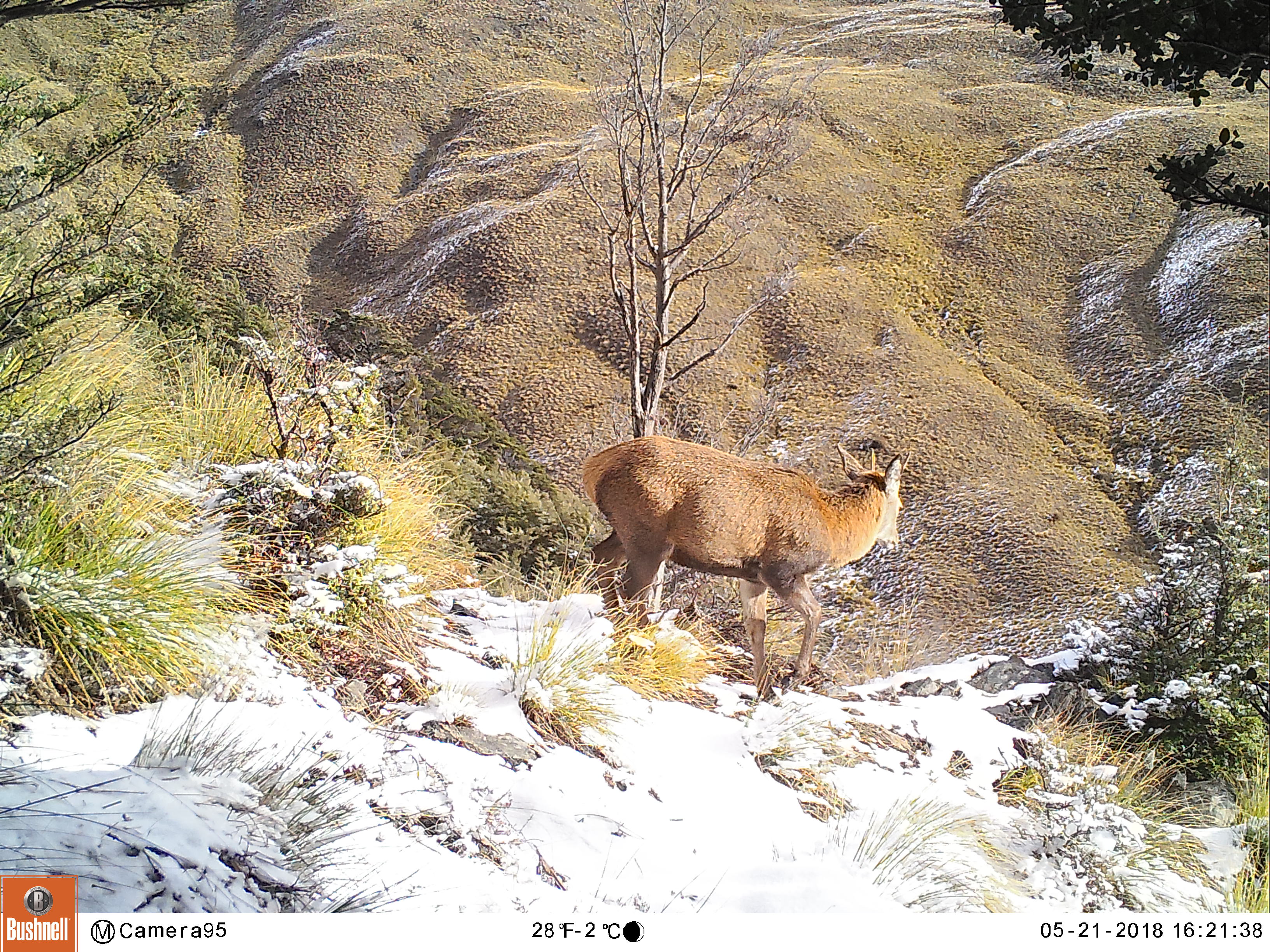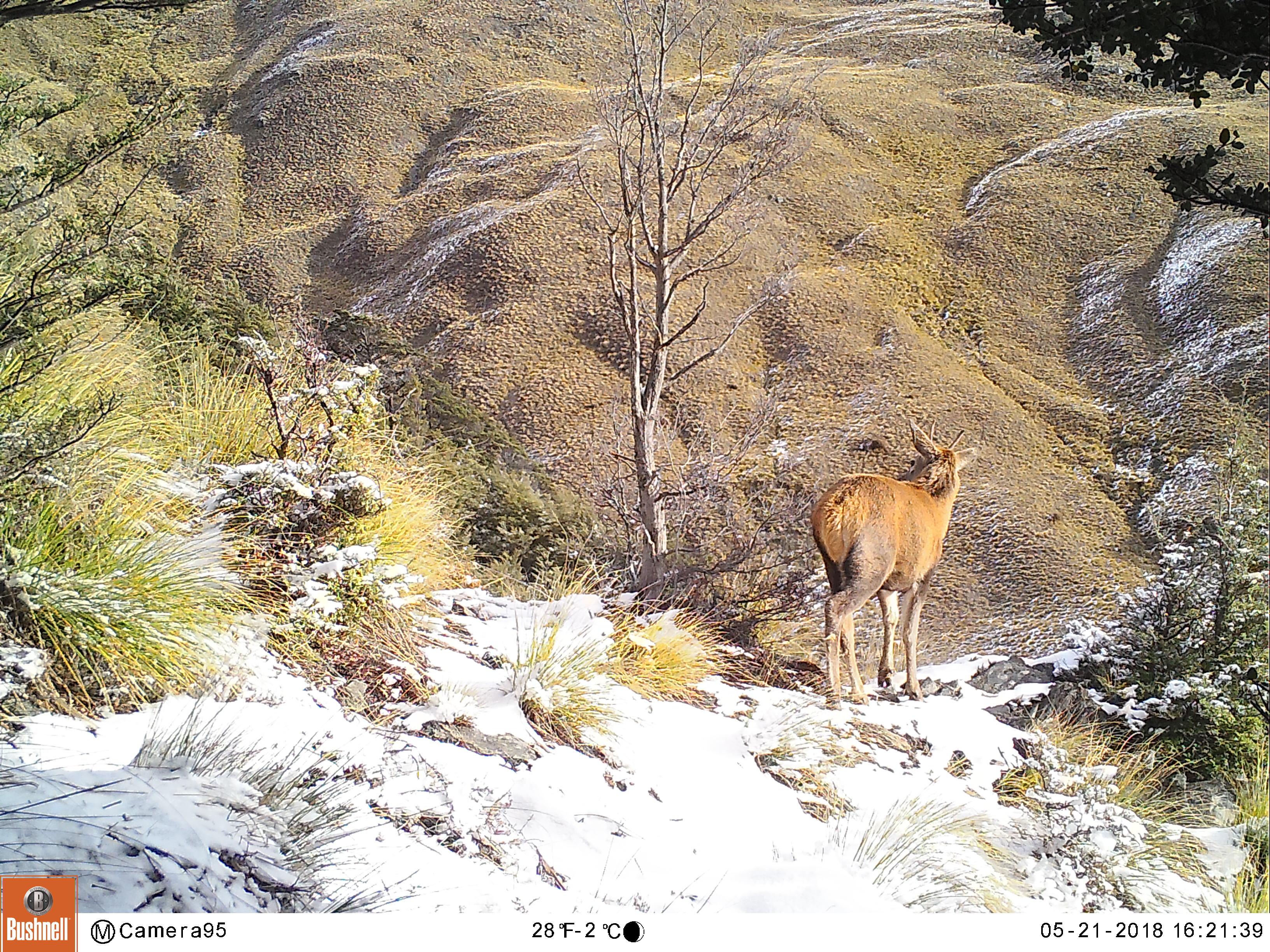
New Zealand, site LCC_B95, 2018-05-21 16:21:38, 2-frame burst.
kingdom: Animalia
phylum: Chordata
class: Mammalia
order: Artiodactyla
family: Cervidae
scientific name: Cervidae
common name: deer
Deer (Cervidae).